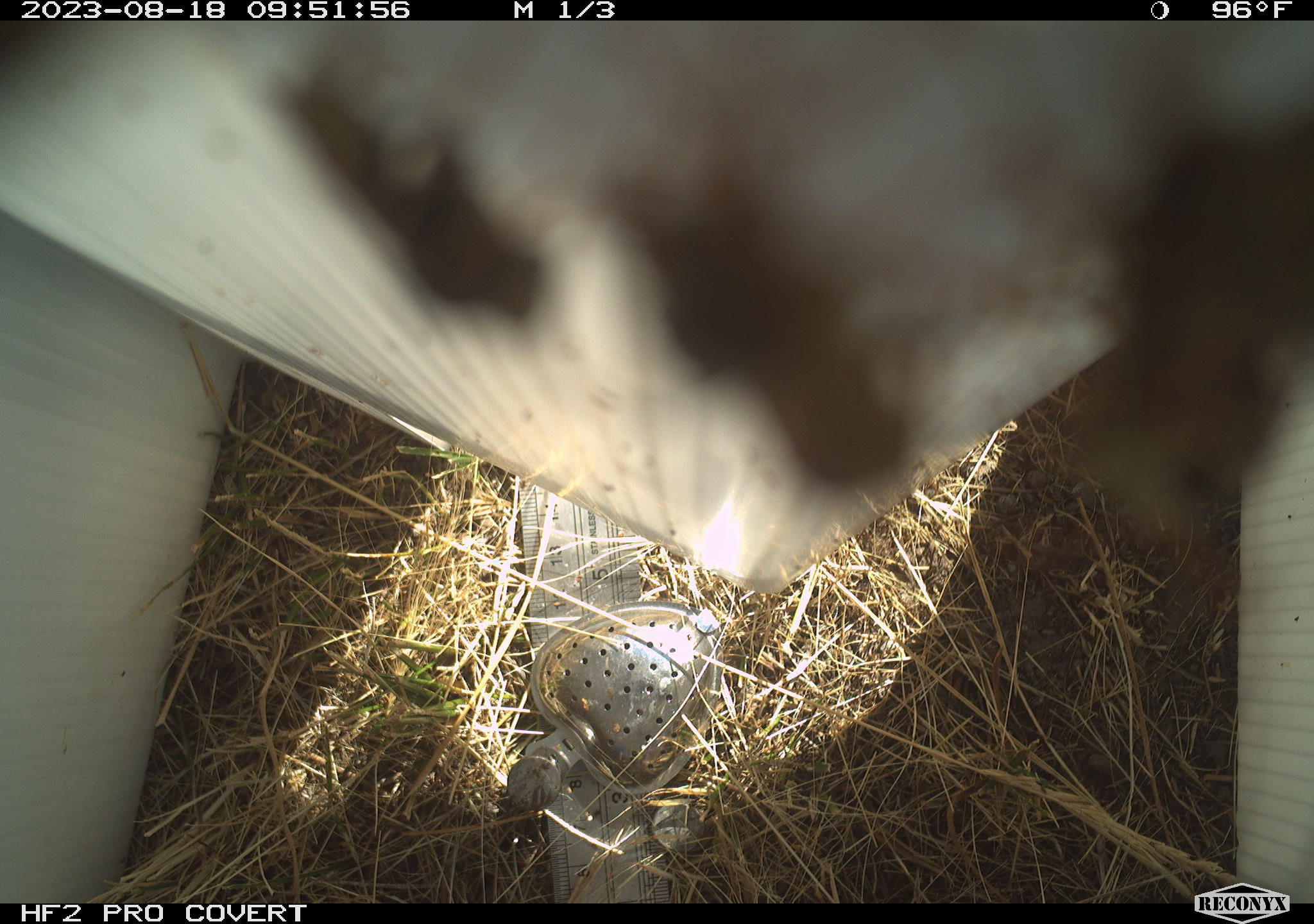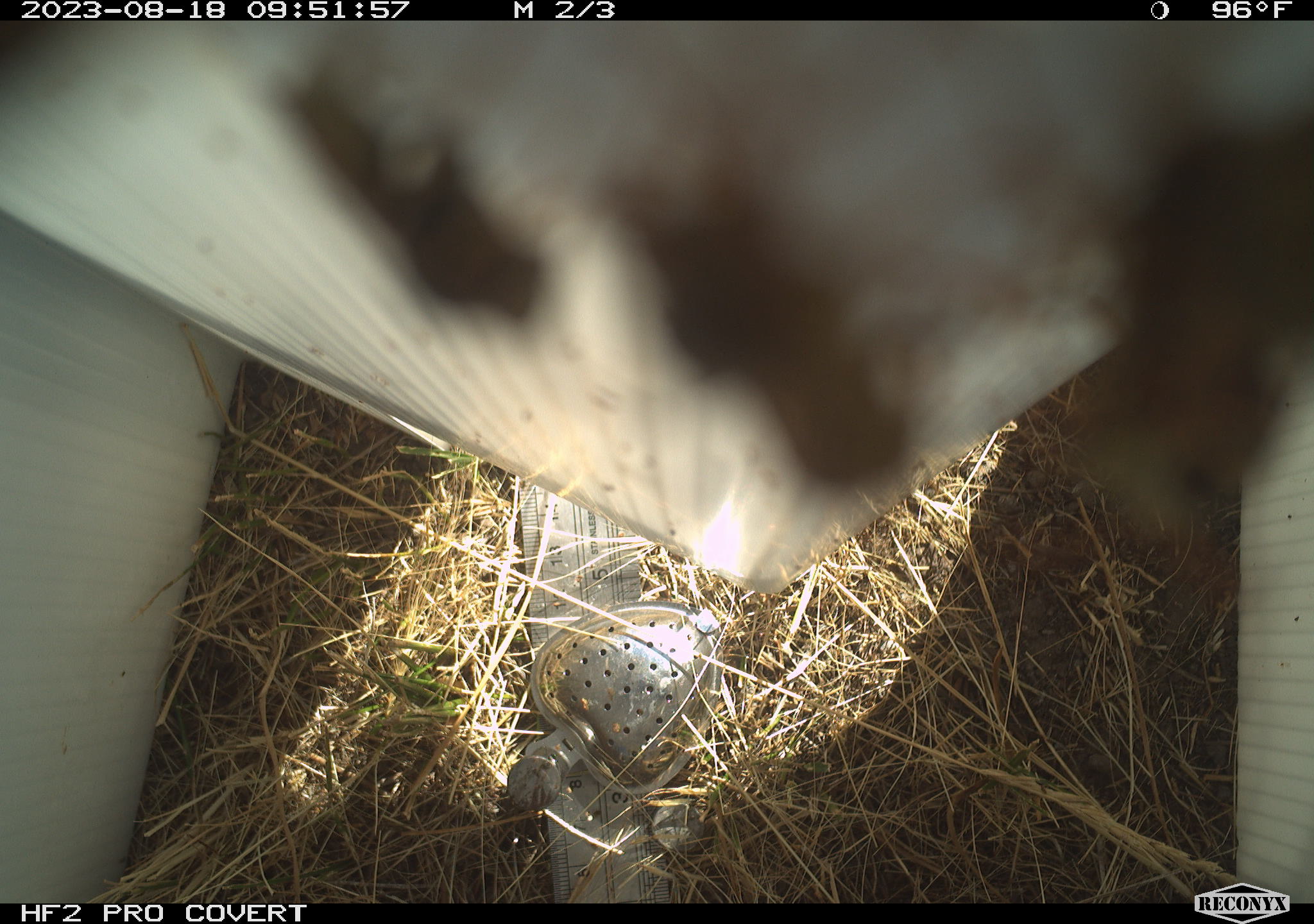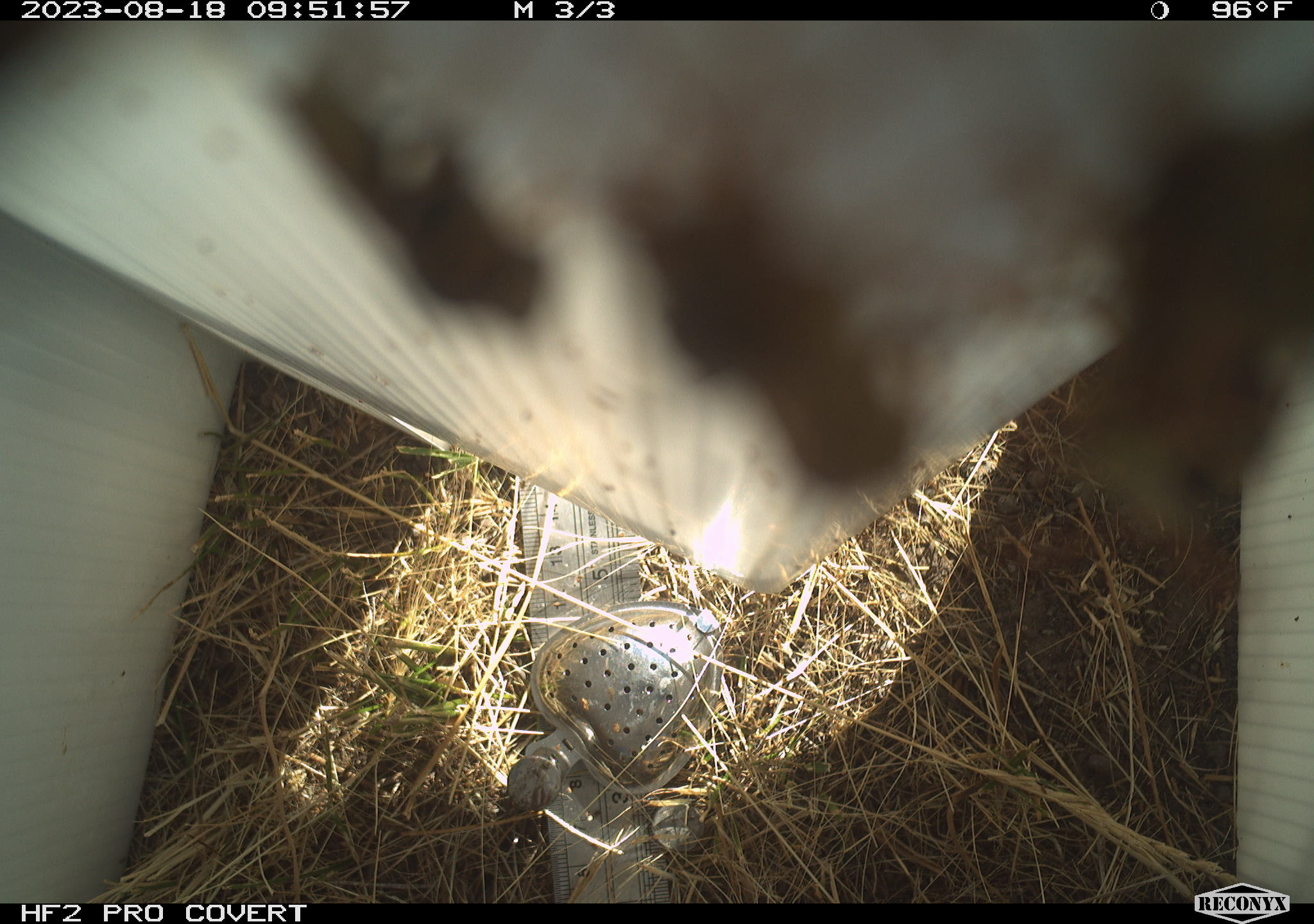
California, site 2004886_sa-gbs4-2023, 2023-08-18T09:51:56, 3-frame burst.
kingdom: Animalia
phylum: Arthropoda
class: Insecta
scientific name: Insecta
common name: insect